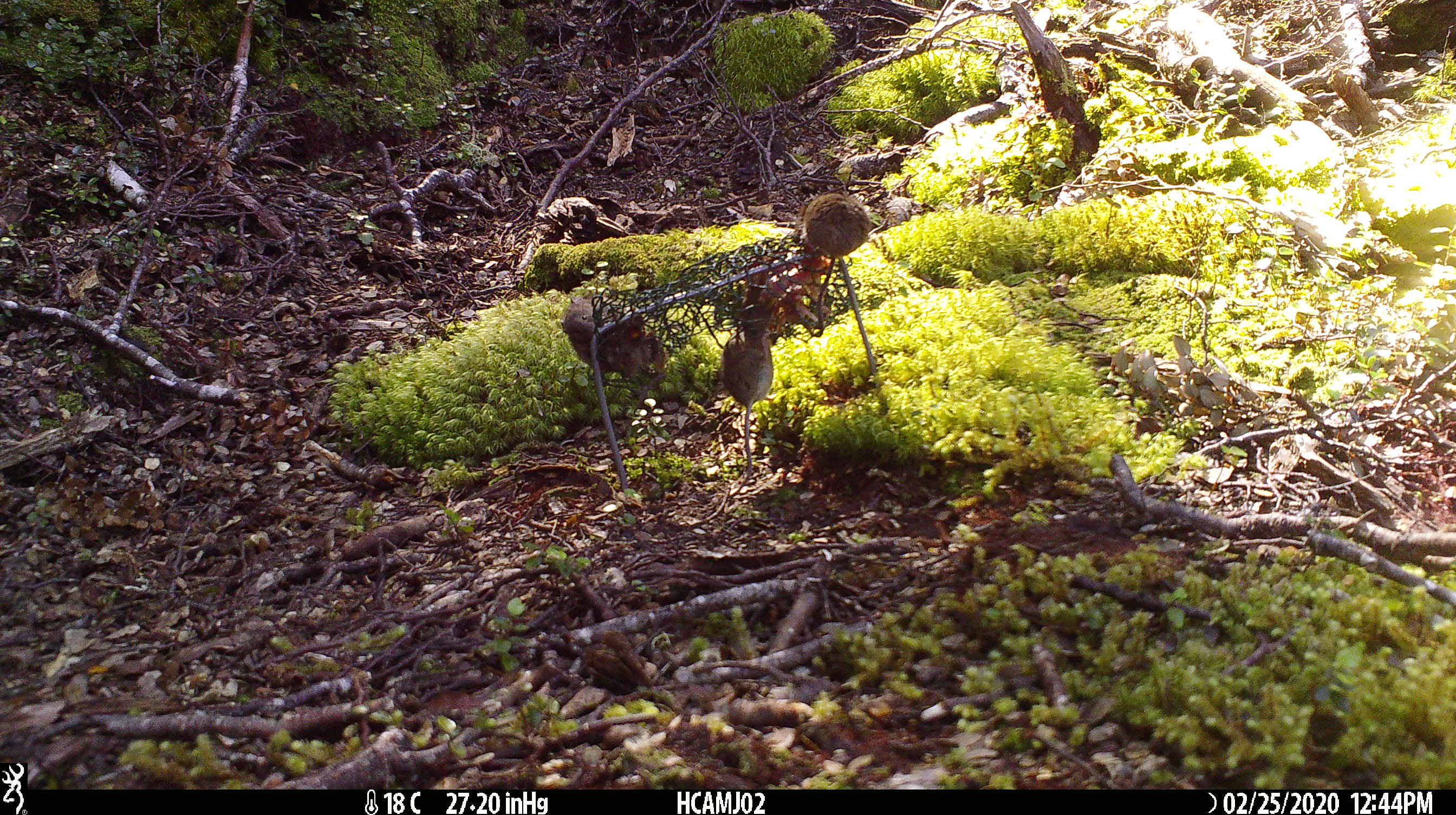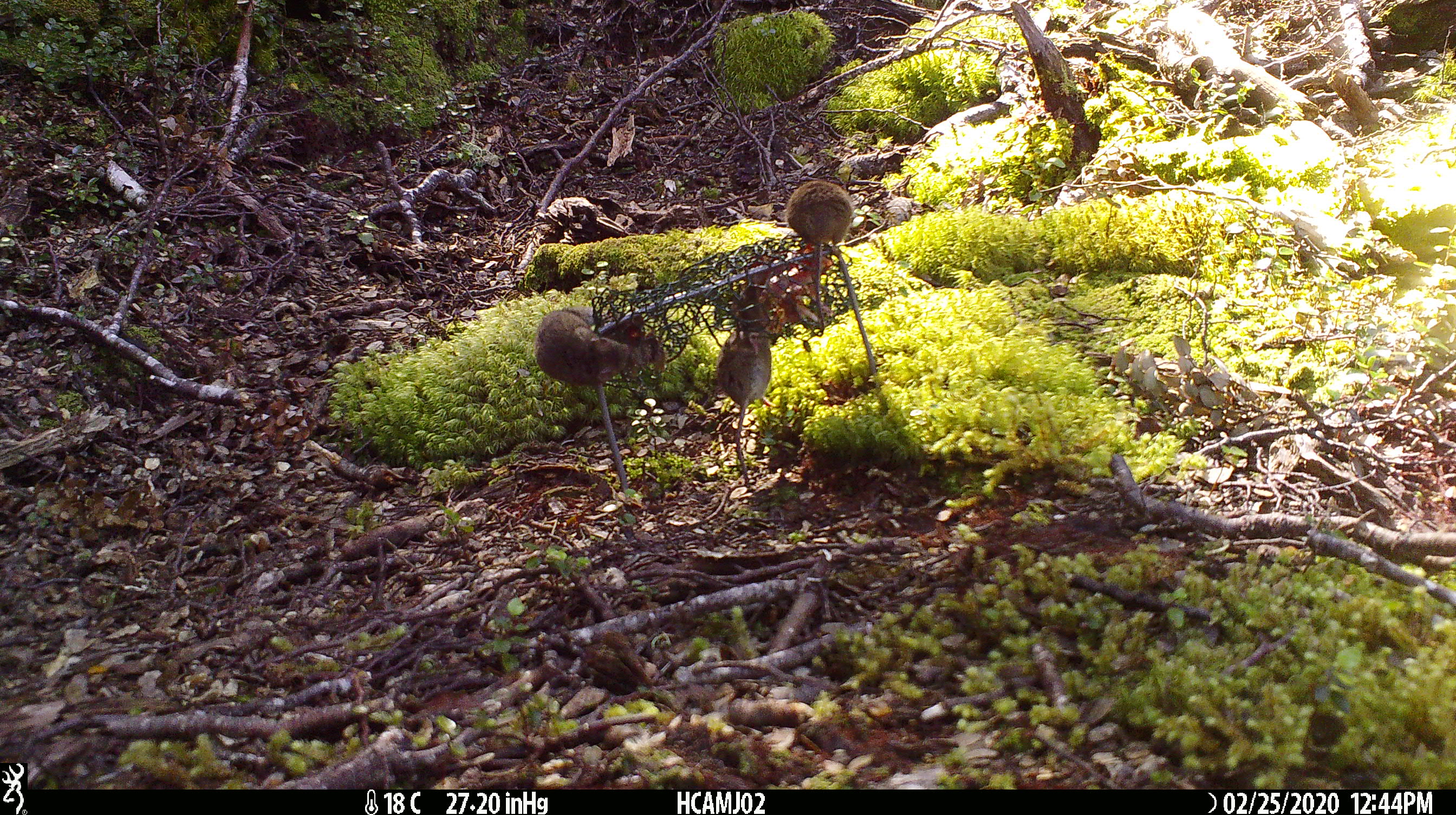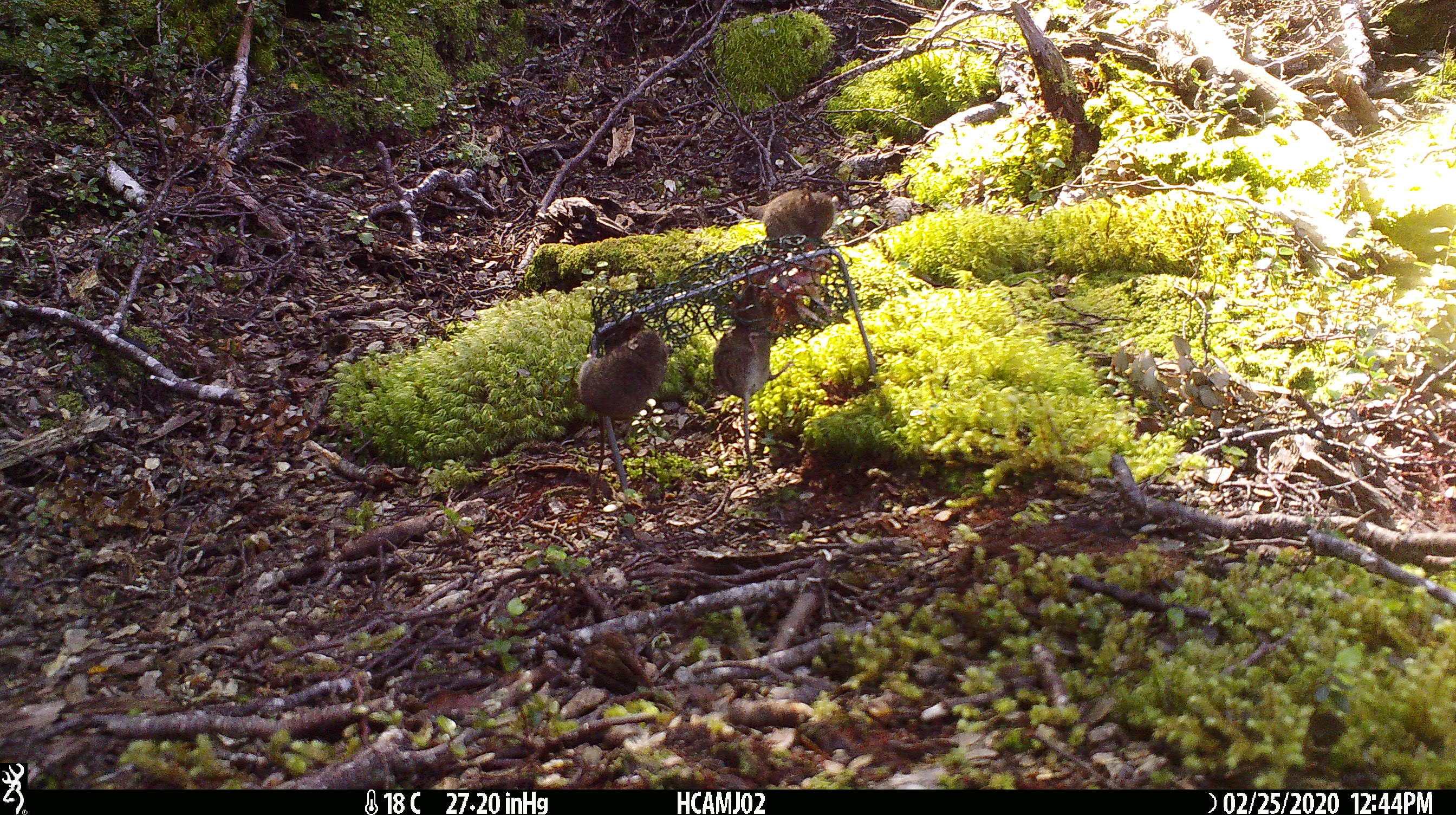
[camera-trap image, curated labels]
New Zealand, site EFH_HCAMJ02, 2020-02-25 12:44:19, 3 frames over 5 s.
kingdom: Animalia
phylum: Chordata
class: Mammalia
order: Rodentia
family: Muridae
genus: Mus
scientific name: Mus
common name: mouse